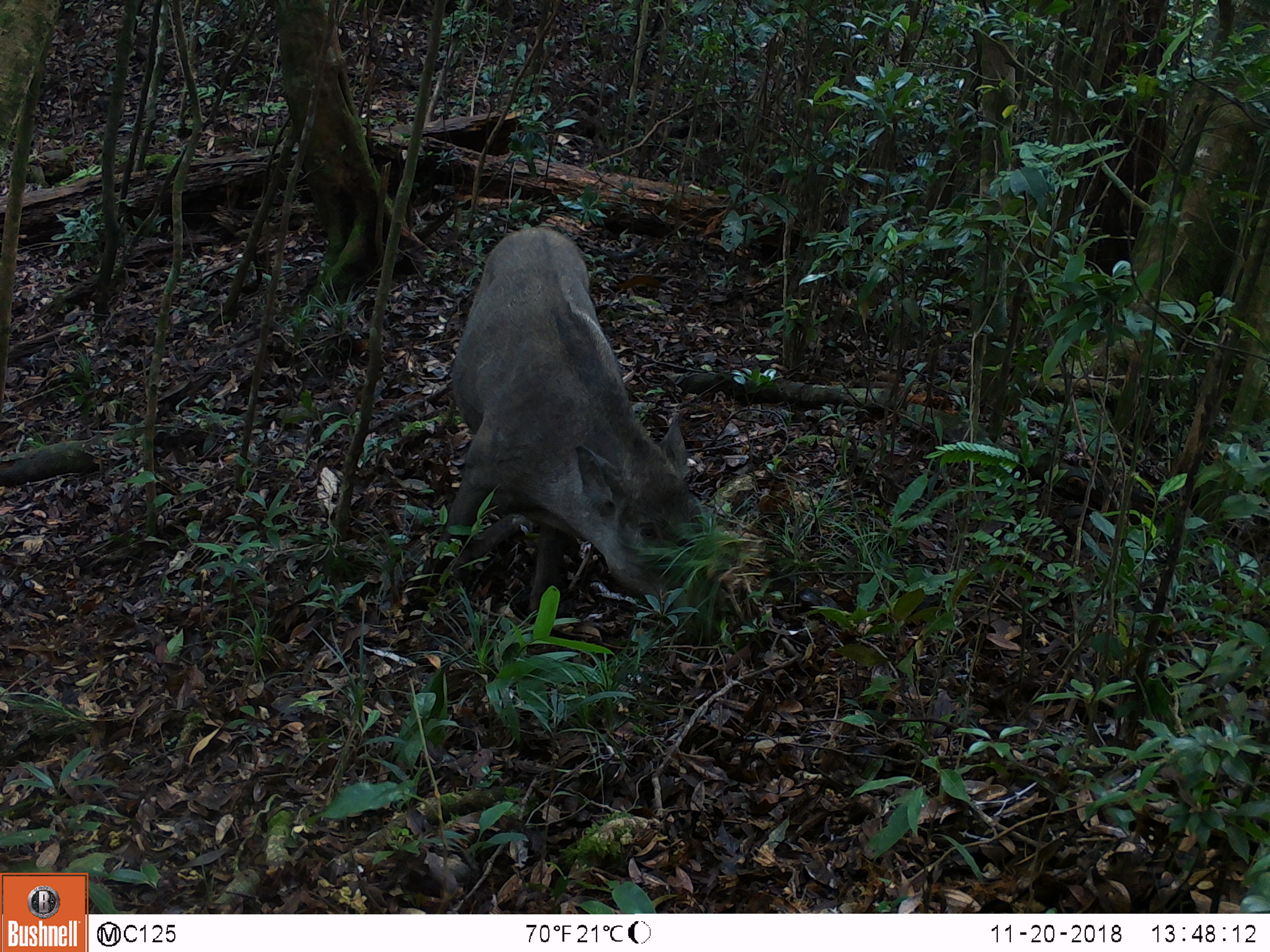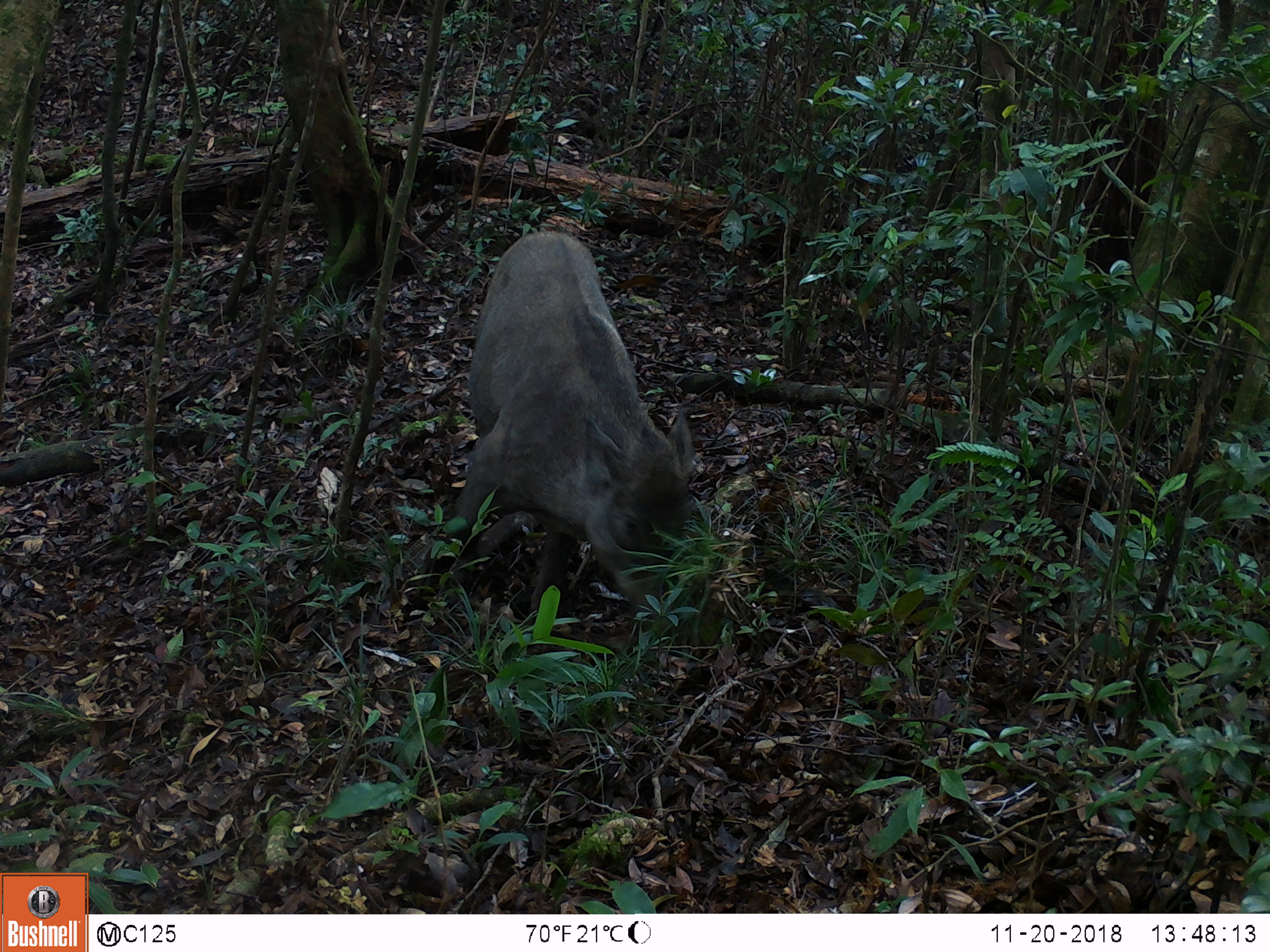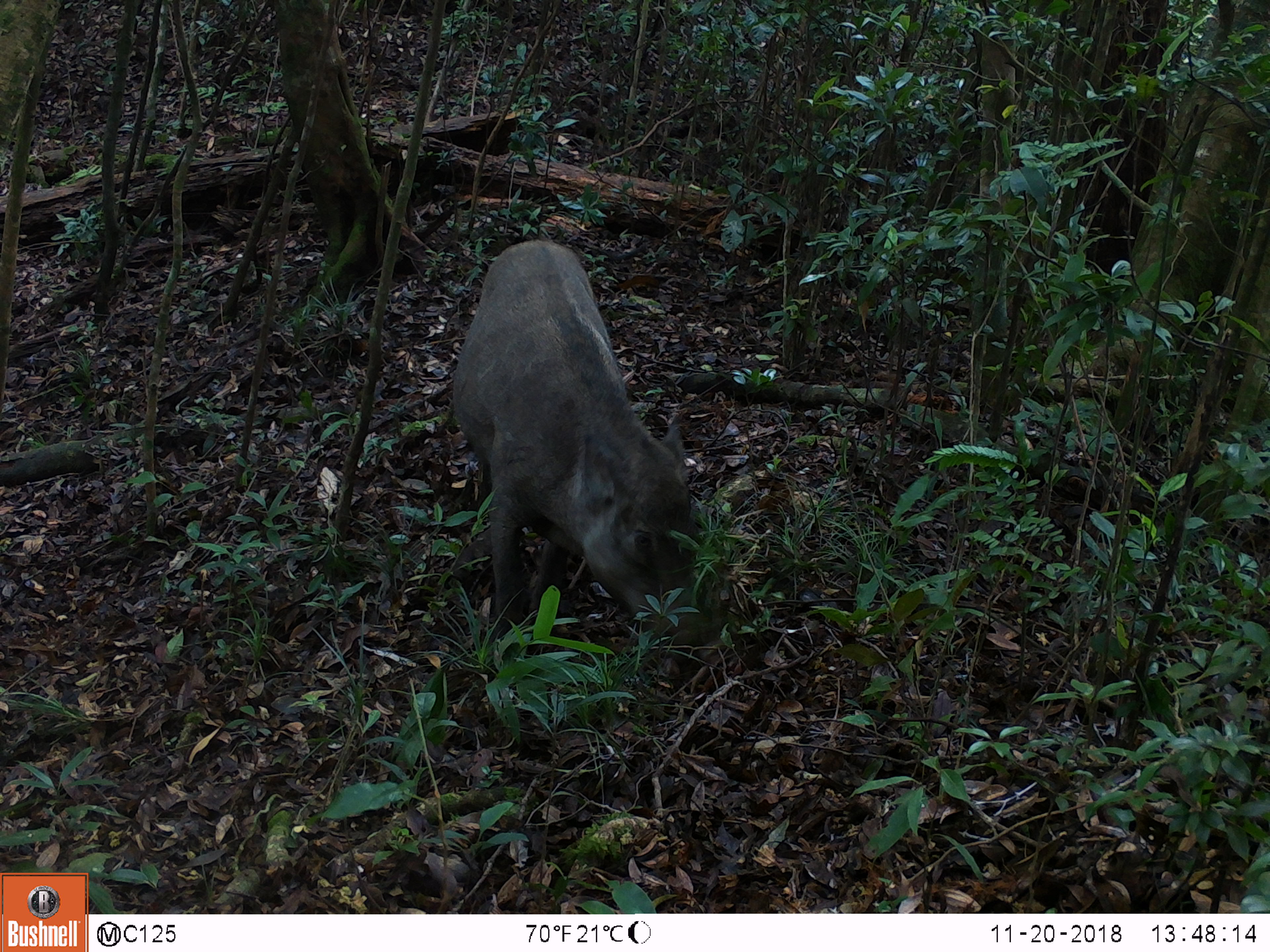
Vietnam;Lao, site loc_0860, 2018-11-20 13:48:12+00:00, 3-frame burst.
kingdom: Animalia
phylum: Chordata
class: Mammalia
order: Artiodactyla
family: Suidae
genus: Sus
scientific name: Sus scrofa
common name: eurasian wild pig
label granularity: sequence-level